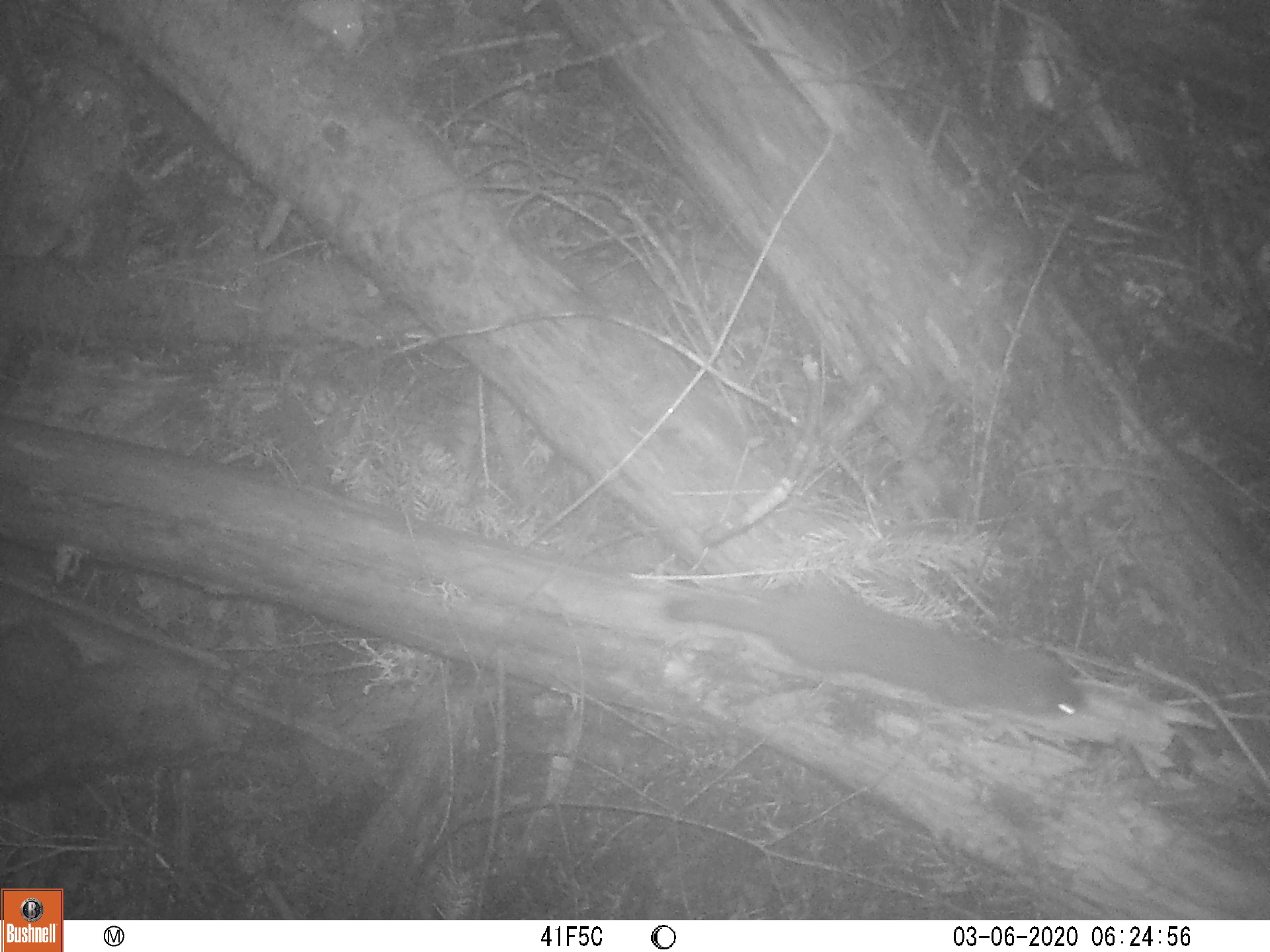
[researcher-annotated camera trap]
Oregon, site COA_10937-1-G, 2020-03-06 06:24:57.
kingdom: Animalia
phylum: Chordata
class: Mammalia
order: Carnivora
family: Mustelidae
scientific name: Mustelidae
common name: weasel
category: weasel family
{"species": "weasel family (weasel) (Mustelidae)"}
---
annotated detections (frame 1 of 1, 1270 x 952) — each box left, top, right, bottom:
weasel family: 656, 581, 1095, 727